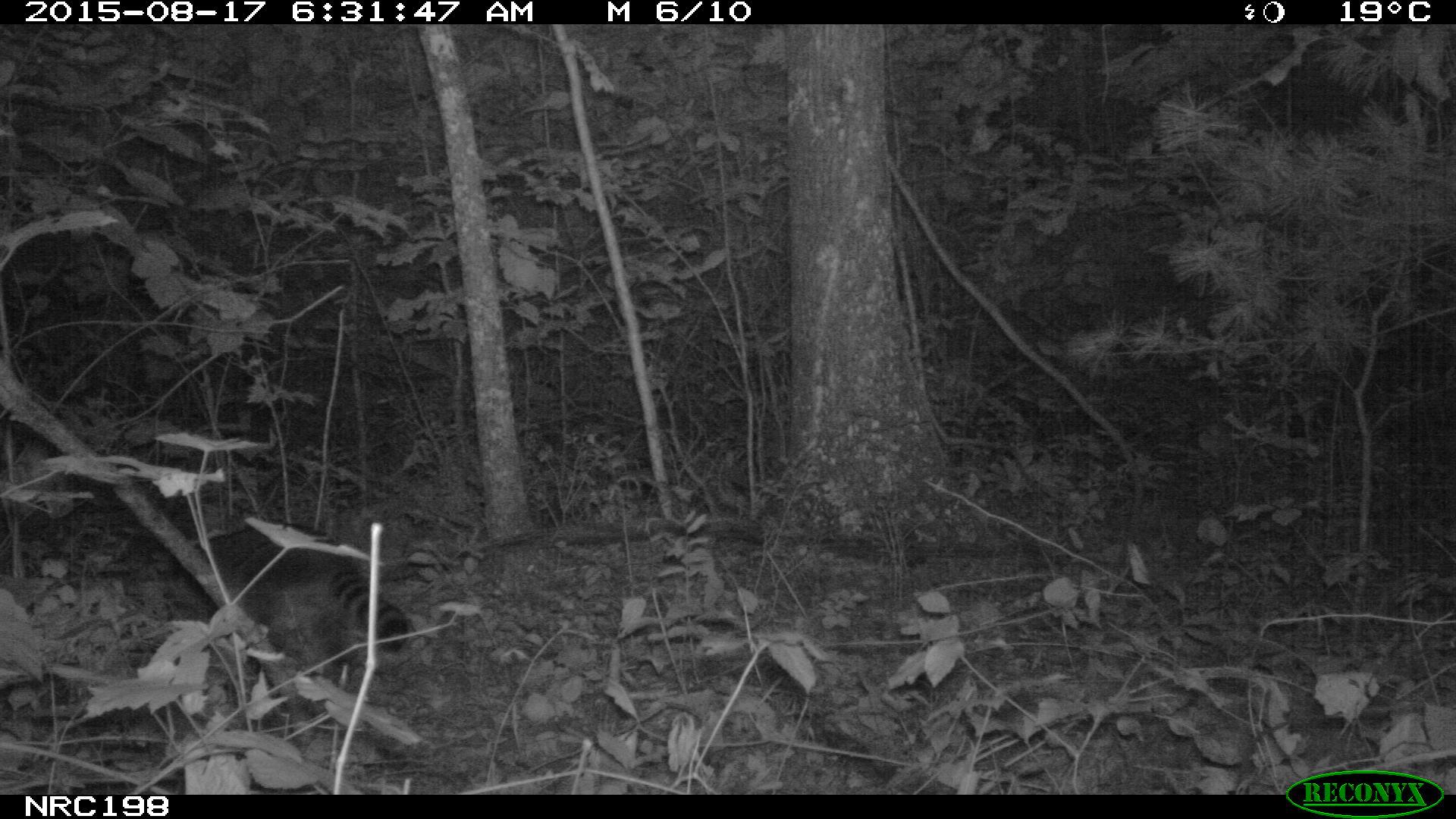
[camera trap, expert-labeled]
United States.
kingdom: Animalia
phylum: Chordata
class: Mammalia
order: Carnivora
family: Procyonidae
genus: Procyon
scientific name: Procyon lotor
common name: northern raccoon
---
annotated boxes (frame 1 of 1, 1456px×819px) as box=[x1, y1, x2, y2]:
Northern Raccoon: box=[141, 533, 415, 681]